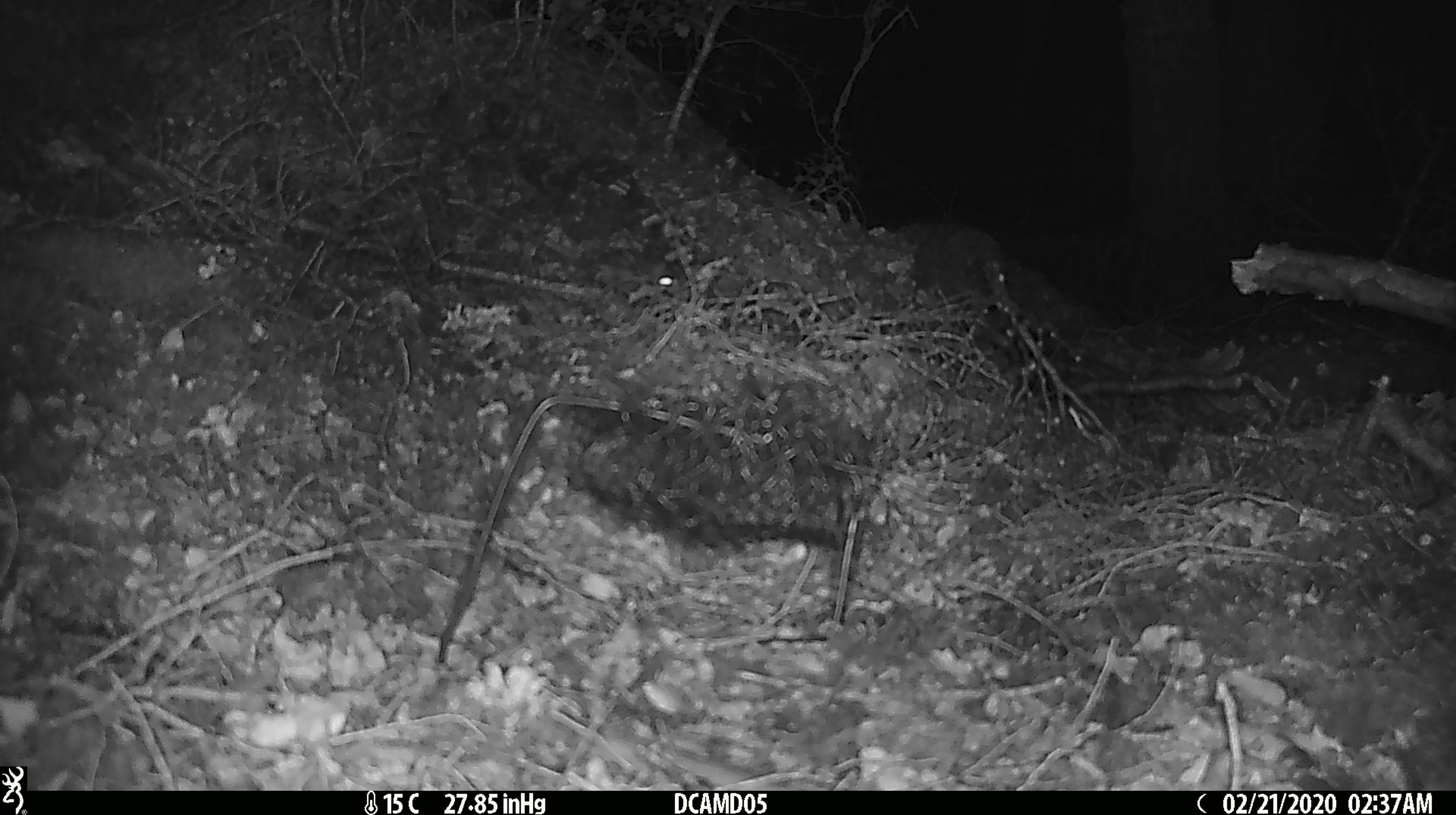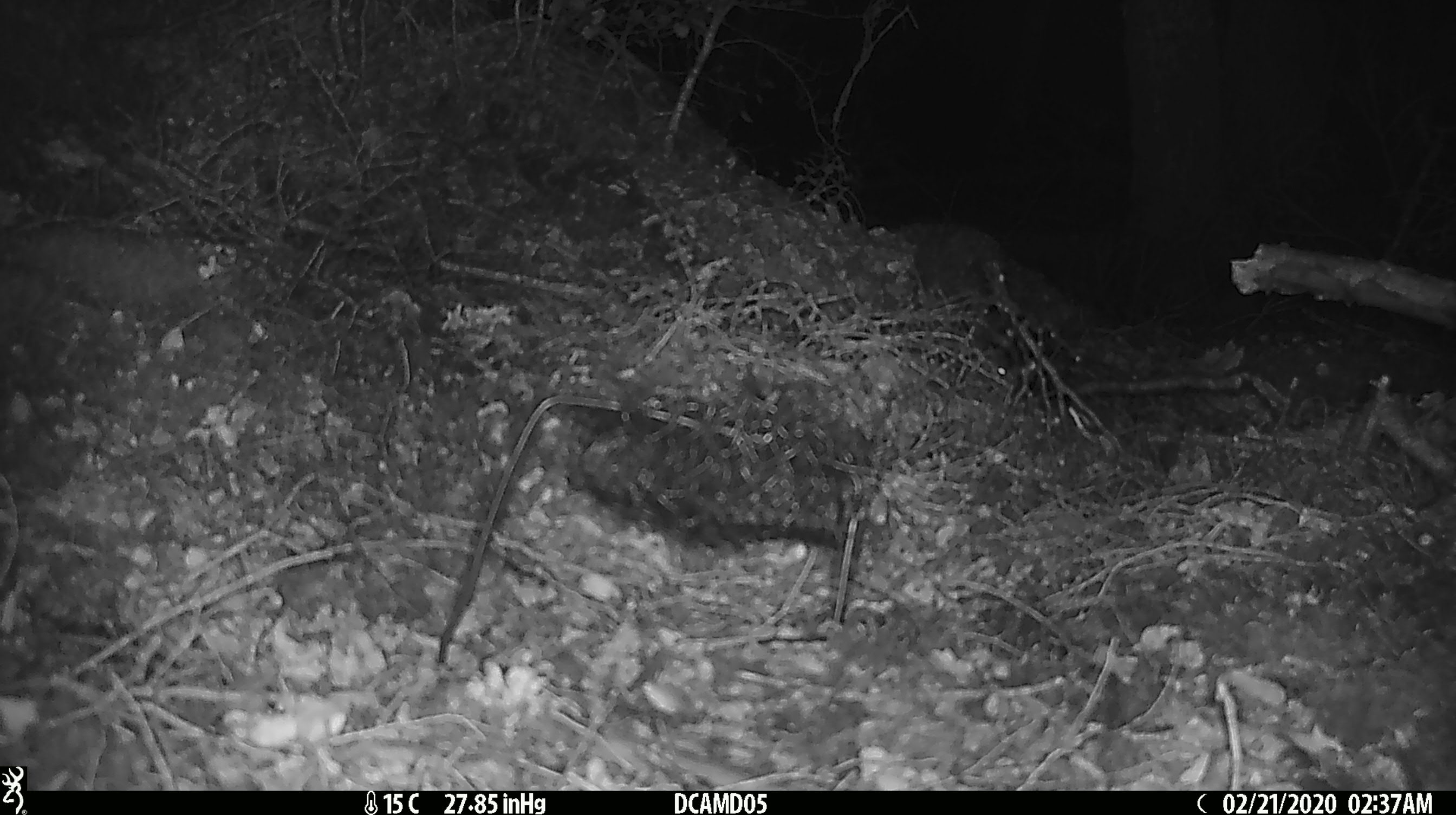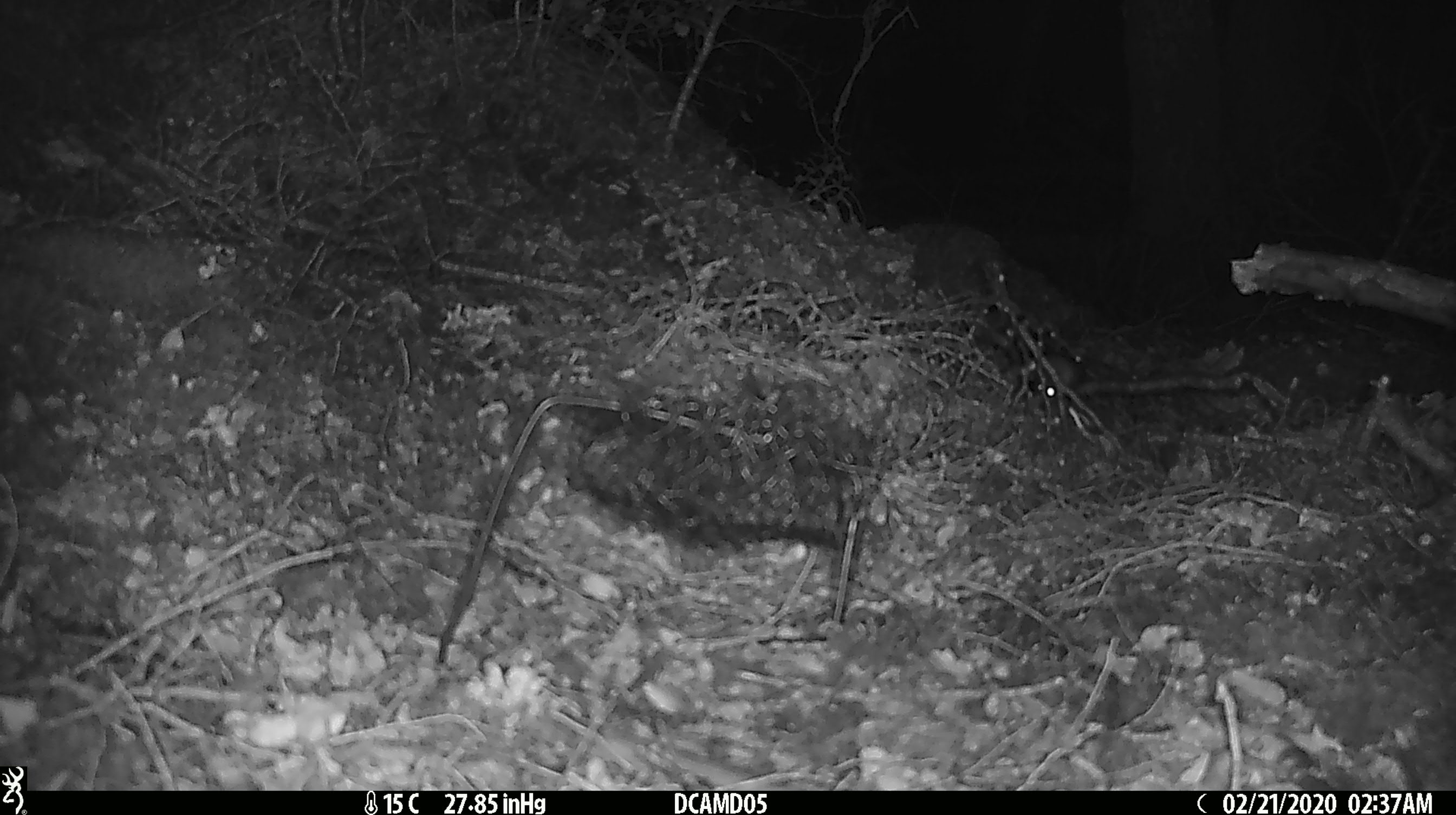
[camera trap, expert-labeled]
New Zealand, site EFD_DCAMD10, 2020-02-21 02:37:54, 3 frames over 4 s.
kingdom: Animalia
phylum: Chordata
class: Mammalia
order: Rodentia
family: Muridae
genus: Mus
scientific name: Mus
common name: mouse